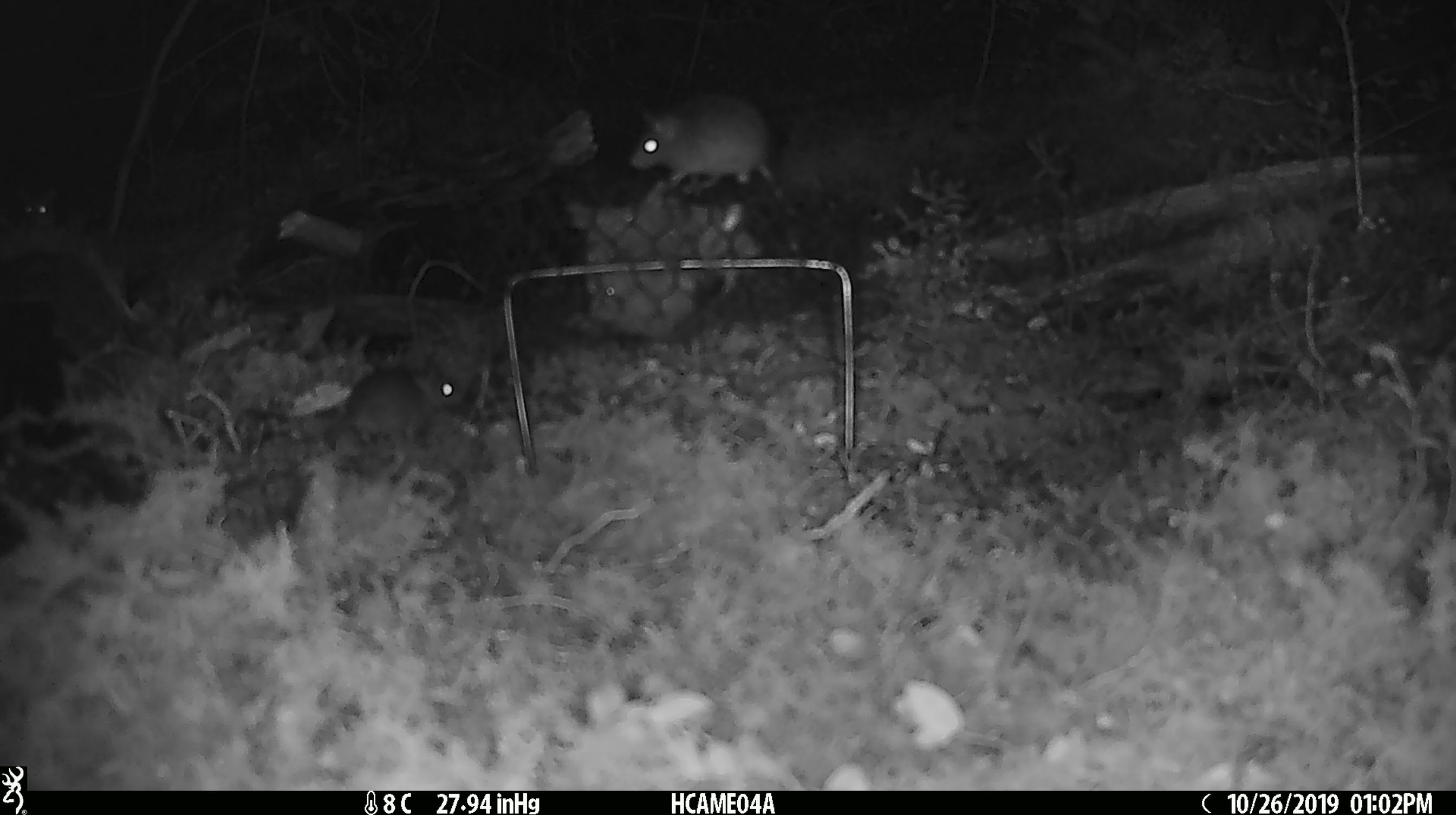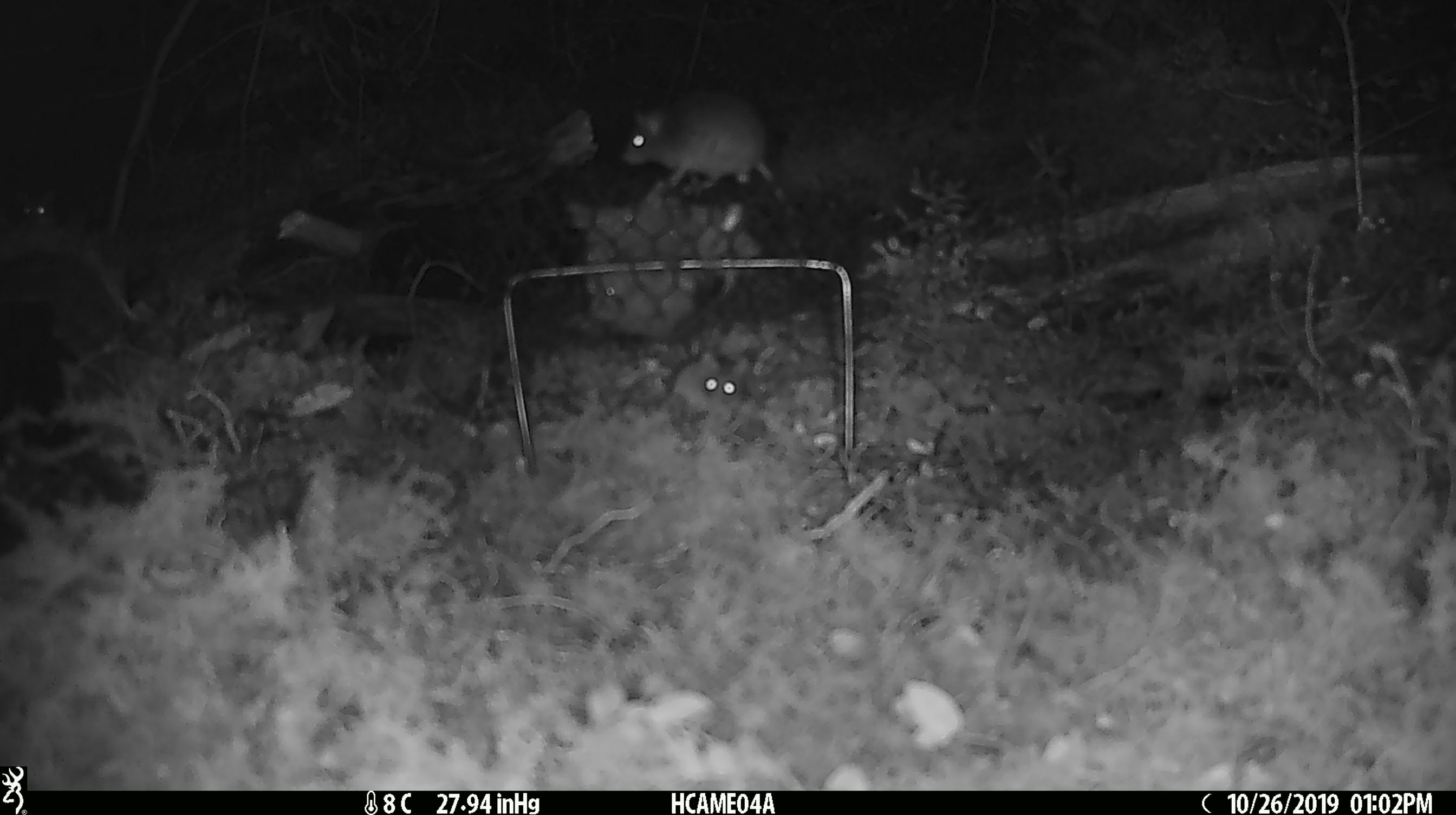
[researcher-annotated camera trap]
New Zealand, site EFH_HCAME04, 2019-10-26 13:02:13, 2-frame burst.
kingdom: Animalia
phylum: Chordata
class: Mammalia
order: Rodentia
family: Muridae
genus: Mus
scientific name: Mus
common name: mouse